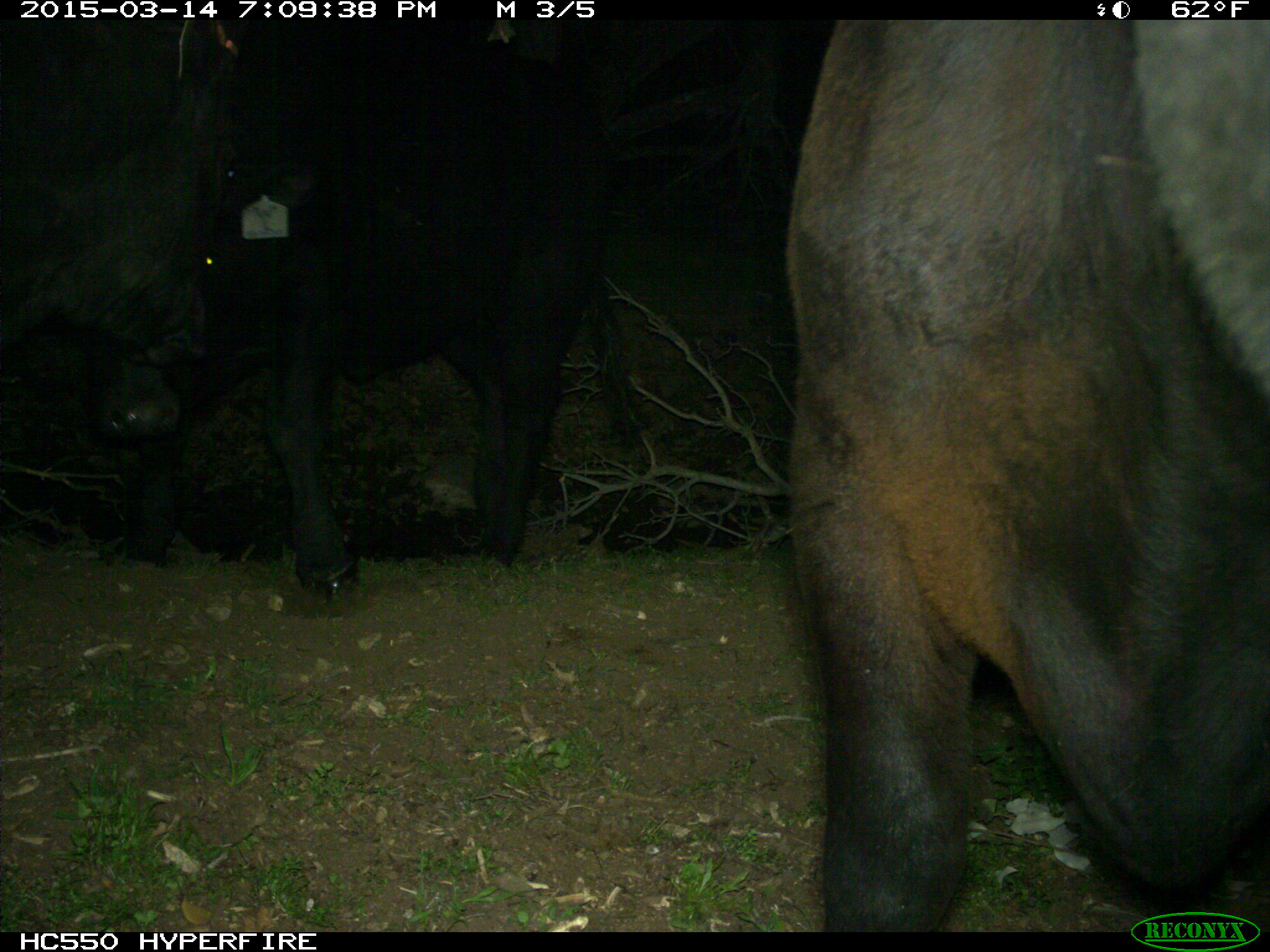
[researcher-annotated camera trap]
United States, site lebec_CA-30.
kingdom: Animalia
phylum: Chordata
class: Mammalia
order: Artiodactyla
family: Bovidae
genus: Bos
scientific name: Bos taurus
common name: domestic cow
Bos taurus (domestic cow).